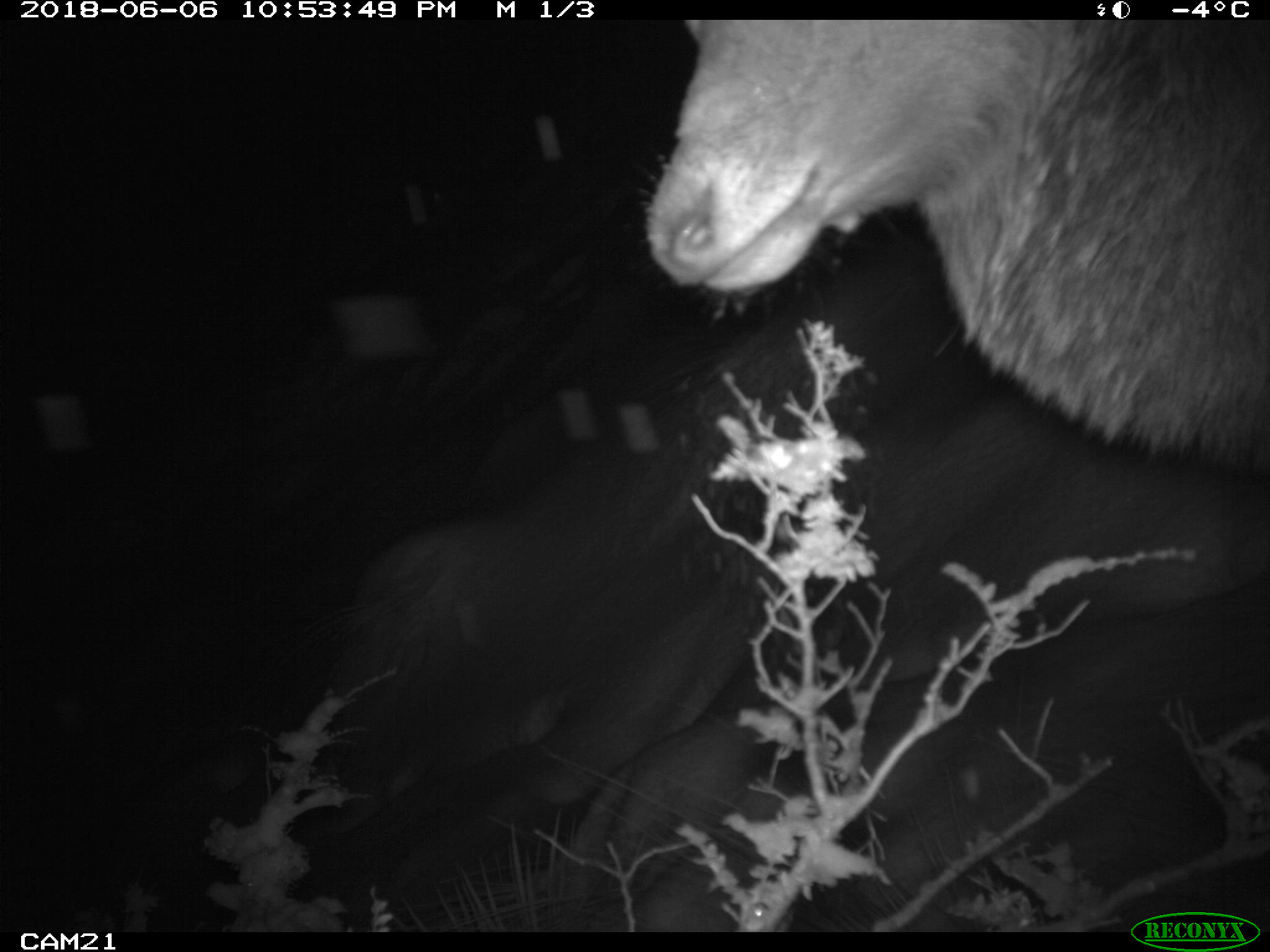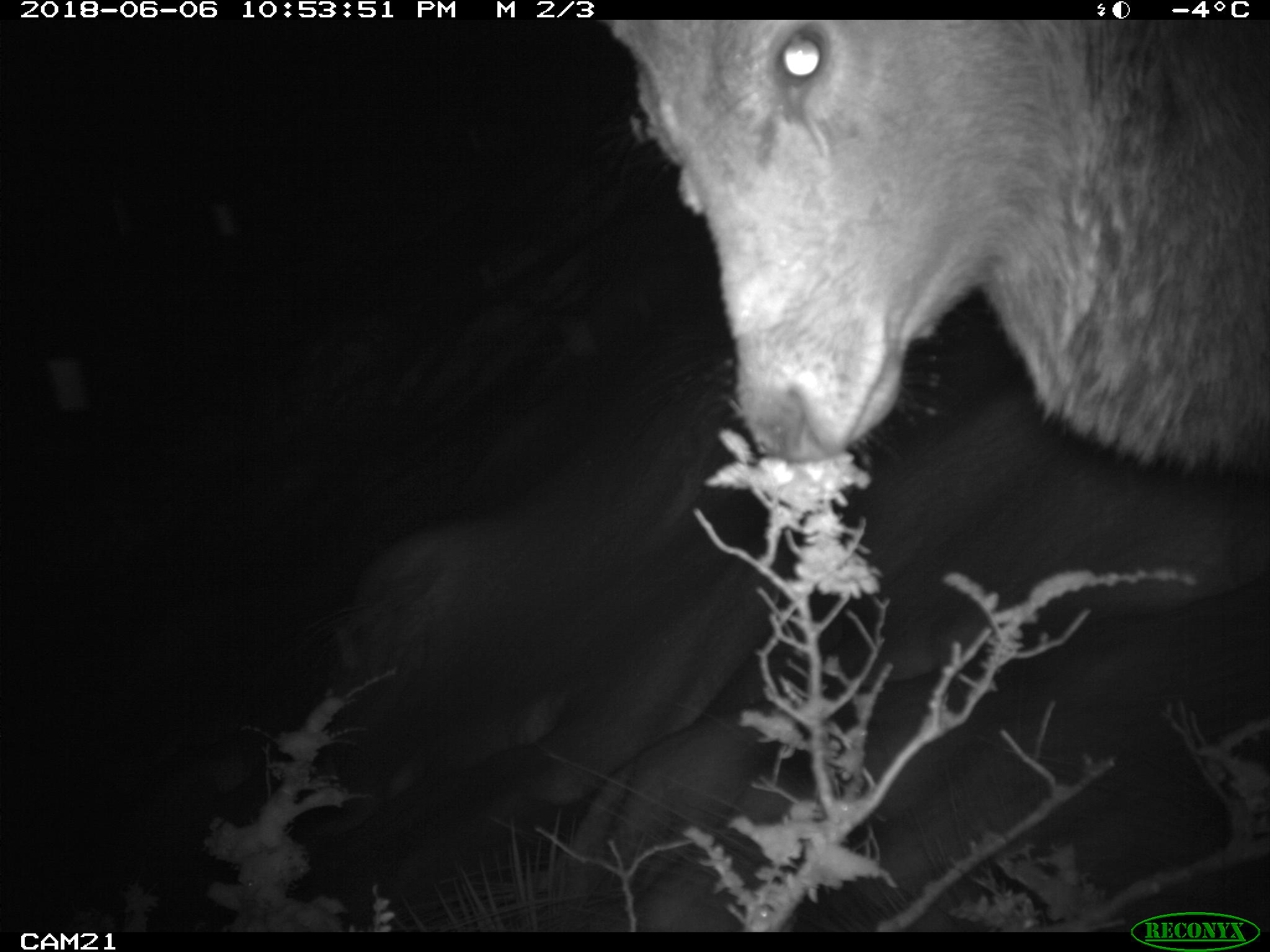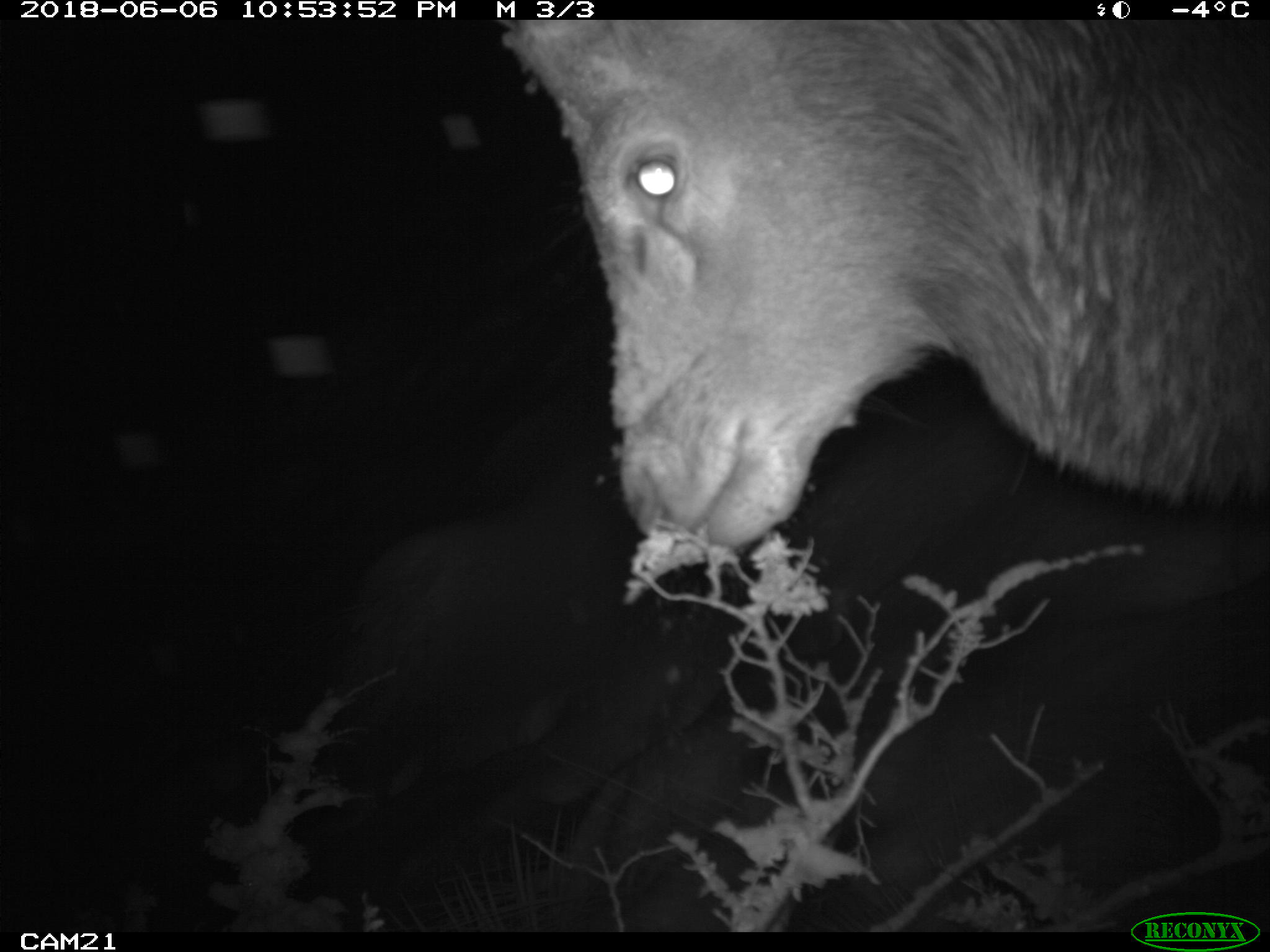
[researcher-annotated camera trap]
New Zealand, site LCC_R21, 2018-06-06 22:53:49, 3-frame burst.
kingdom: Animalia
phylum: Chordata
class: Mammalia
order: Artiodactyla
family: Cervidae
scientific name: Cervidae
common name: deer